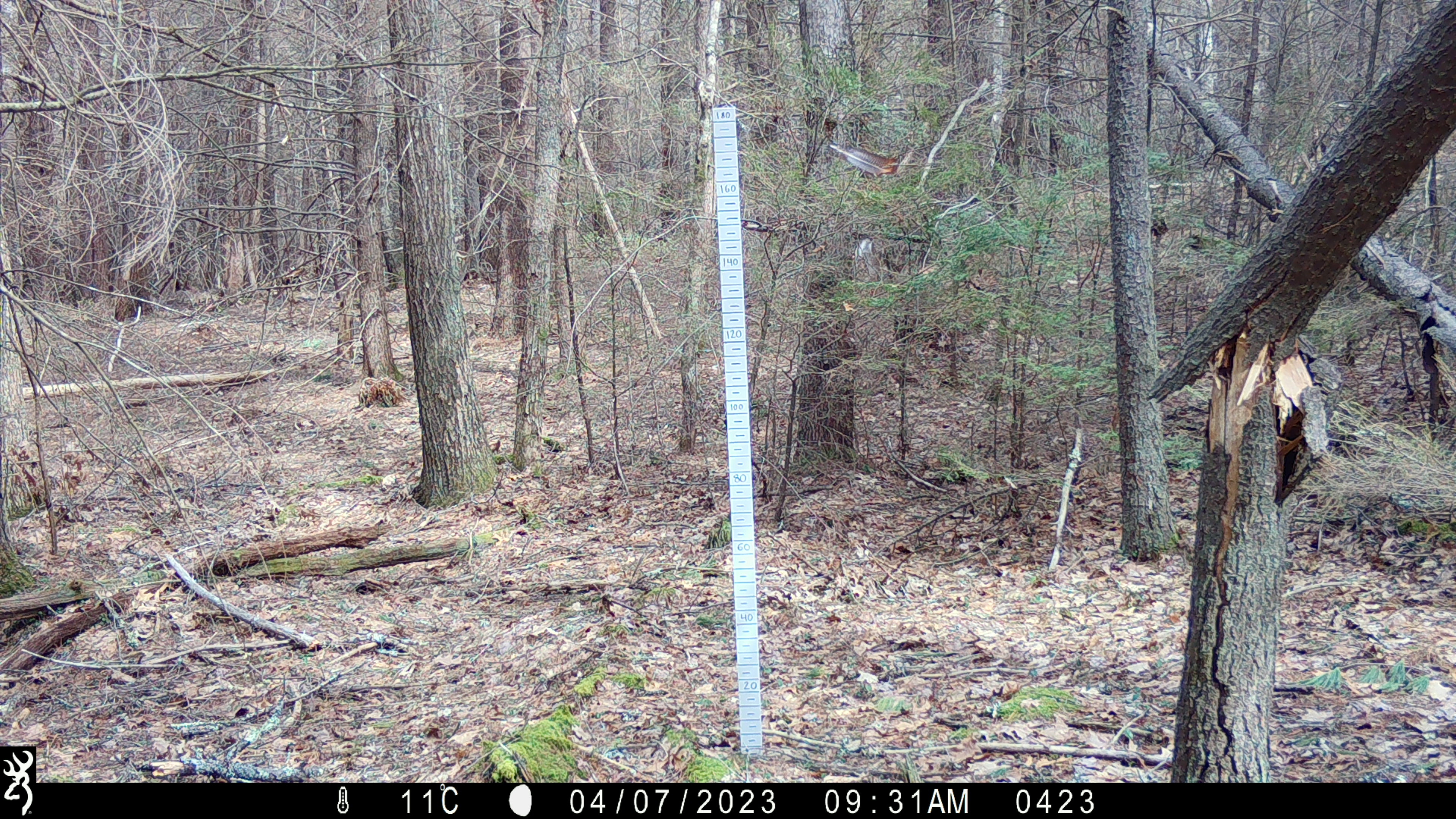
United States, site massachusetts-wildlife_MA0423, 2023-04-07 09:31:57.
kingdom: Animalia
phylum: Chordata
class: Mammalia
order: Artiodactyla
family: Cervidae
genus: Odocoileus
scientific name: Odocoileus virginianus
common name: white-tailed deer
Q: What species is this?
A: White-tailed deer (Odocoileus virginianus).